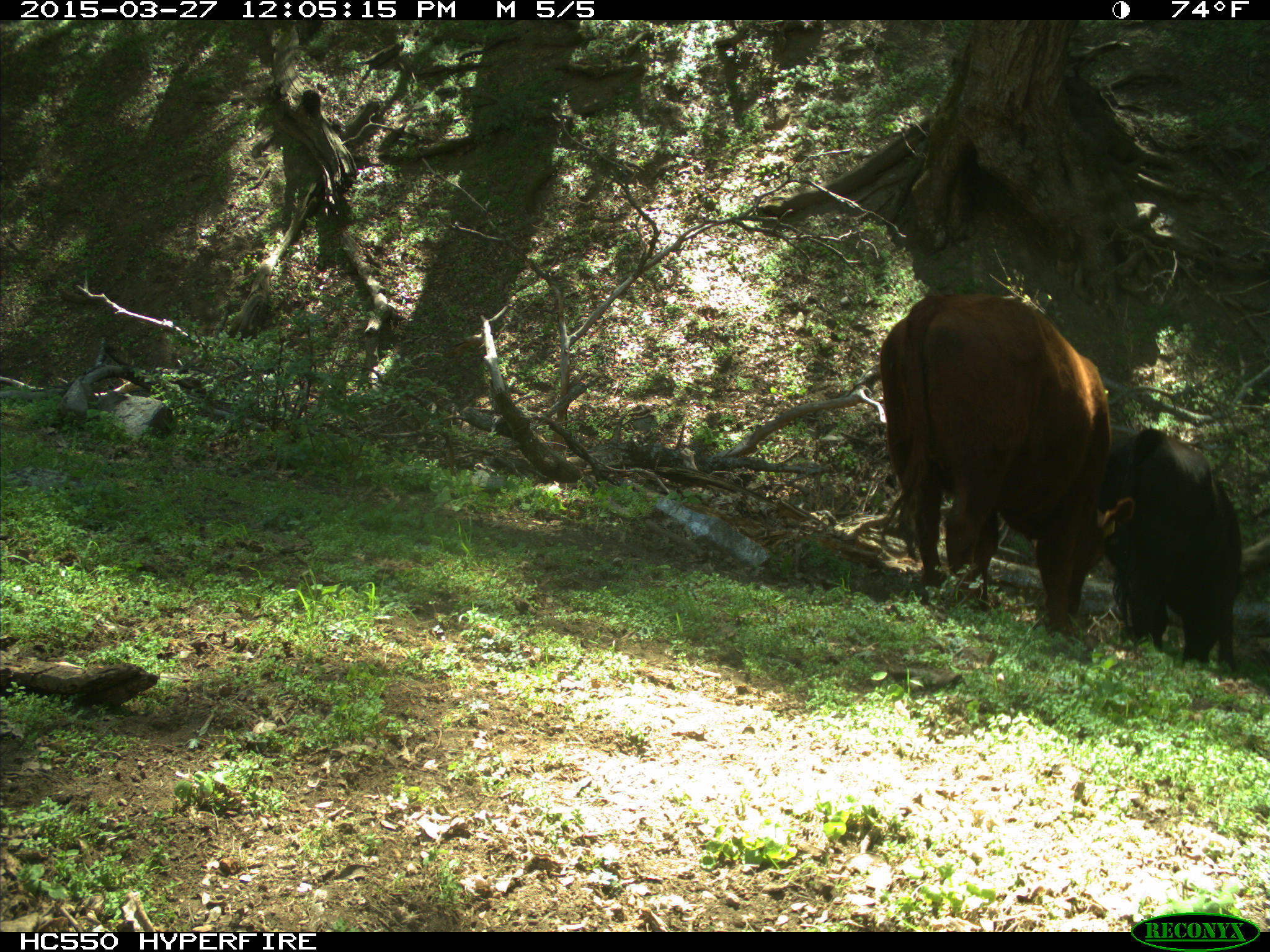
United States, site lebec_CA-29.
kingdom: Animalia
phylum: Chordata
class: Mammalia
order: Artiodactyla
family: Bovidae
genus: Bos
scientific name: Bos taurus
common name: domestic cow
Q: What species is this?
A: Bos taurus (domestic cow).